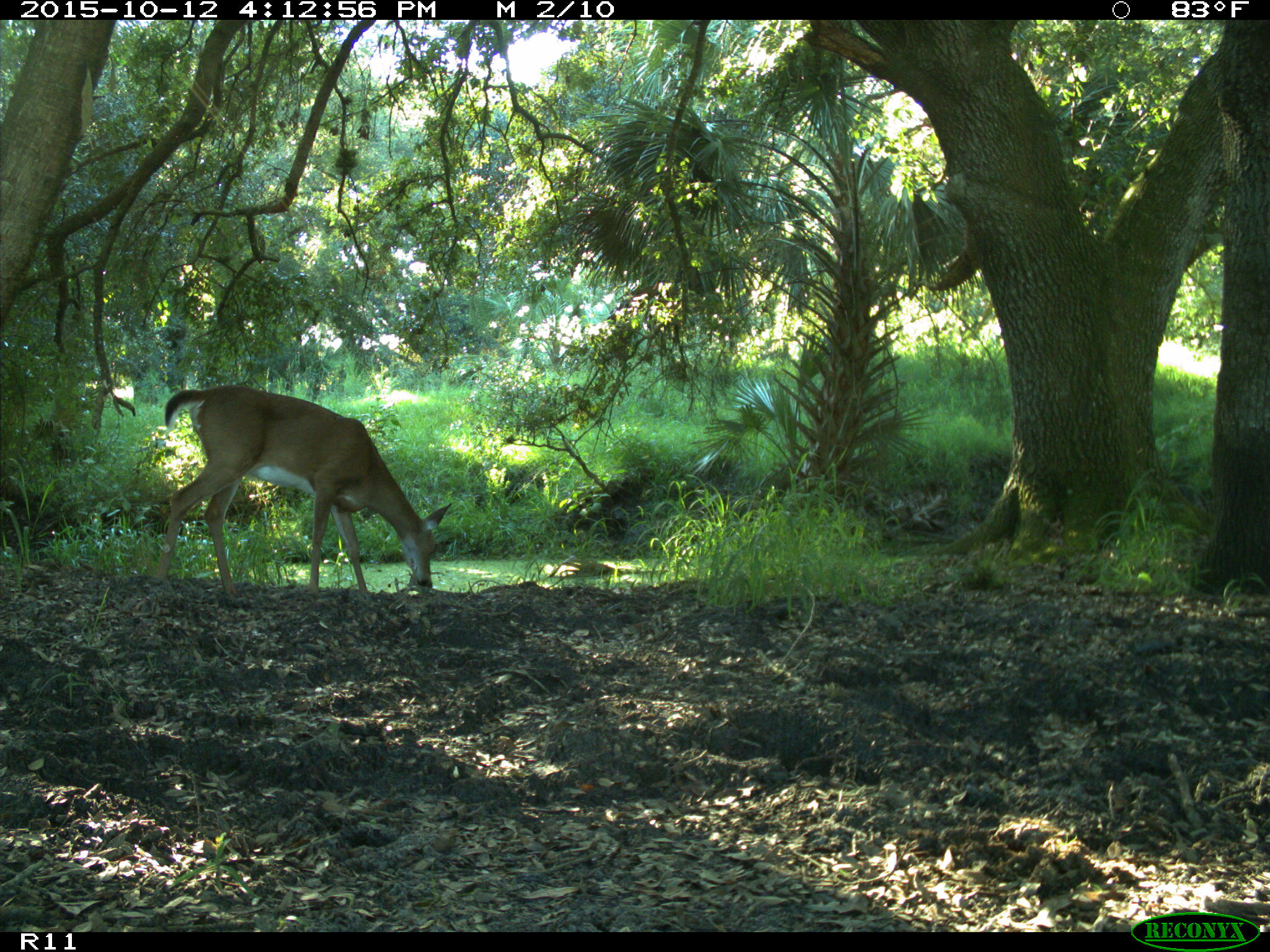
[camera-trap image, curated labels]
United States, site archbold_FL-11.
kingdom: Animalia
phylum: Chordata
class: Mammalia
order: Artiodactyla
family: Cervidae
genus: Odocoileus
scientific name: Odocoileus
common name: deer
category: unidentified deer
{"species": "unidentified deer (deer) (Odocoileus)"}